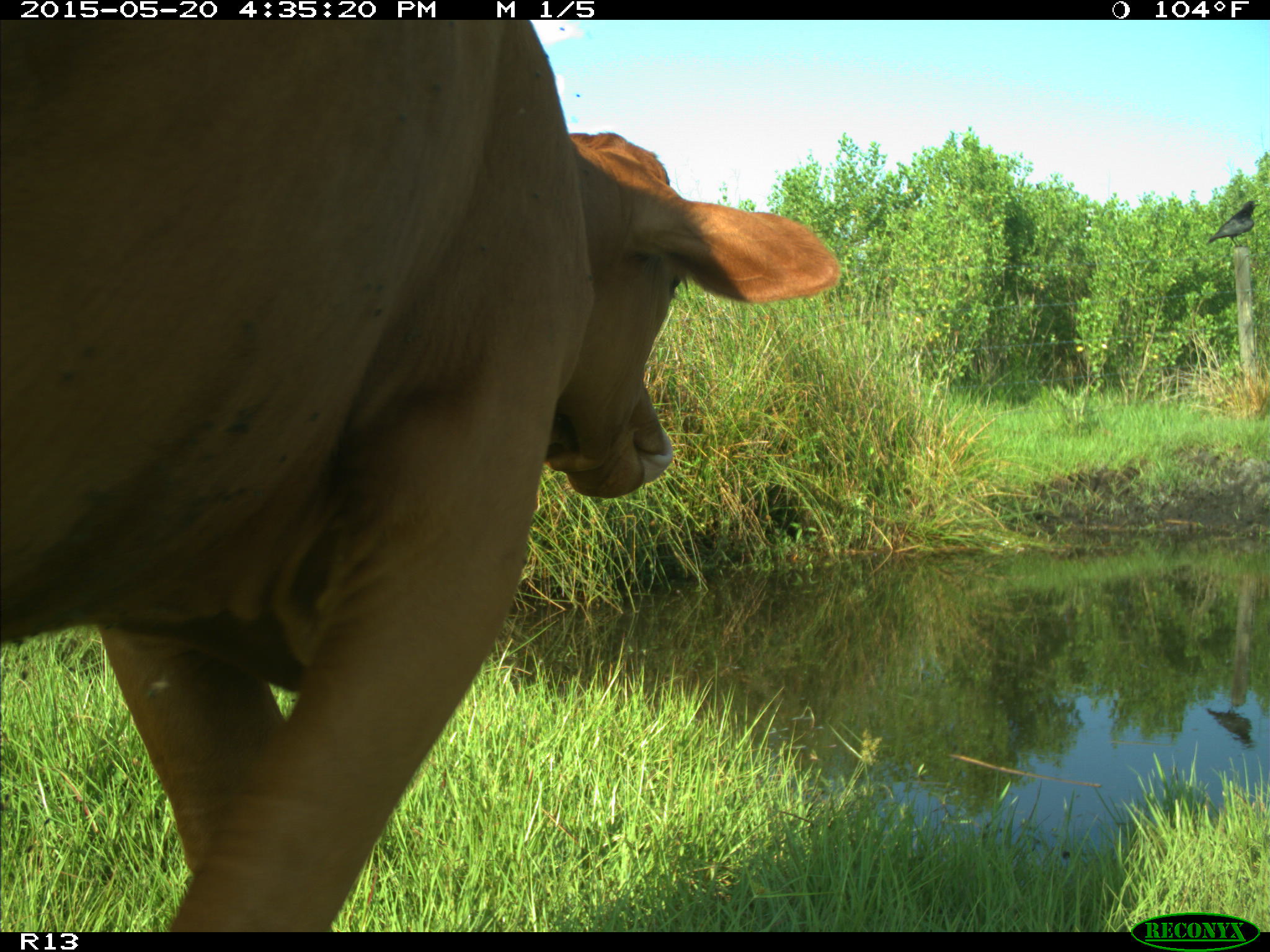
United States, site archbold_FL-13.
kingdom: Animalia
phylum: Chordata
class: Mammalia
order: Artiodactyla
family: Bovidae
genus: Bos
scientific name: Bos taurus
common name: domestic cow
Bos taurus (domestic cow).